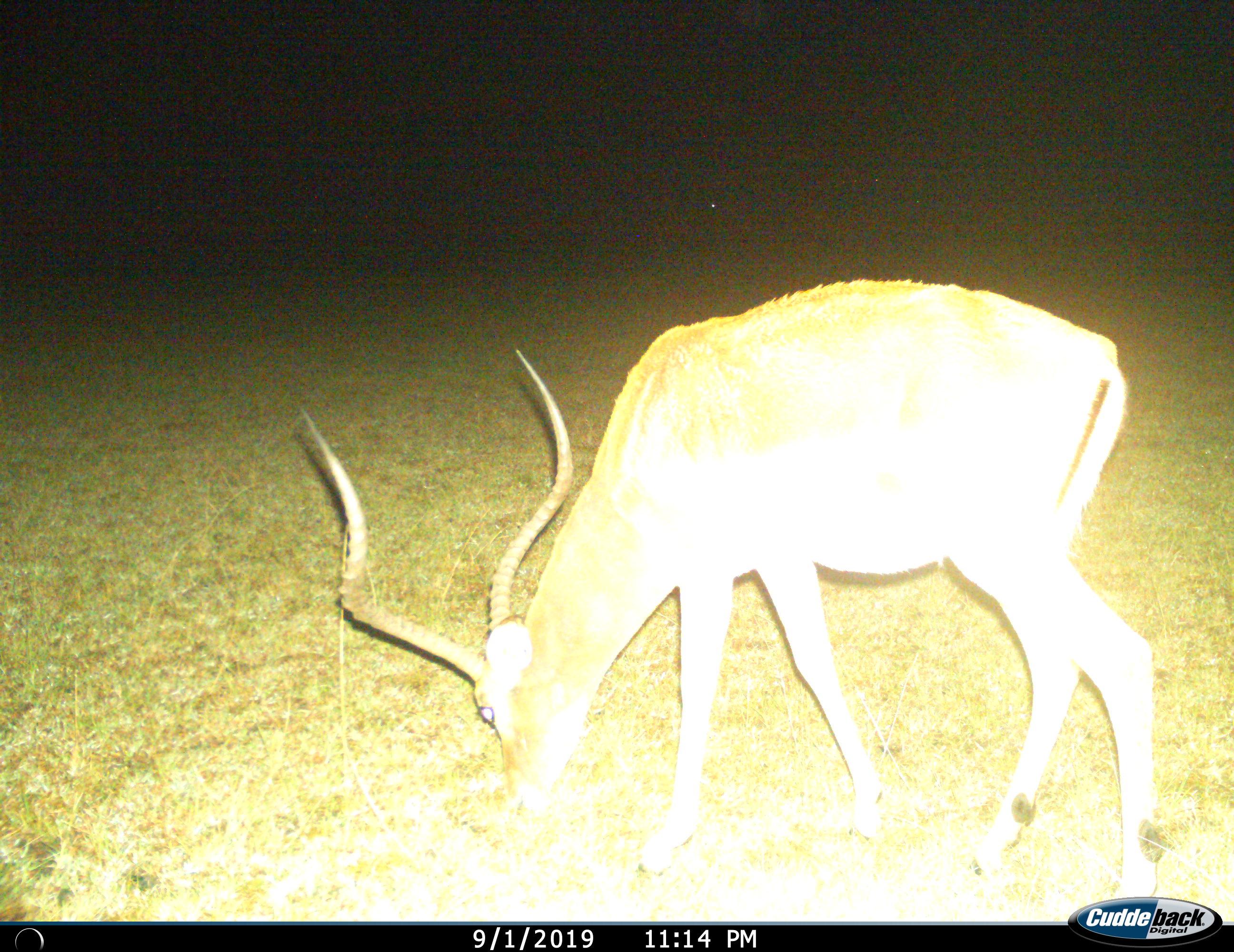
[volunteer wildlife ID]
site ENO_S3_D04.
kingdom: Animalia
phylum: Chordata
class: Mammalia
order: Artiodactyla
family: Bovidae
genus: Aepyceros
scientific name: Aepyceros melampus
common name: impala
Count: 1.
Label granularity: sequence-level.